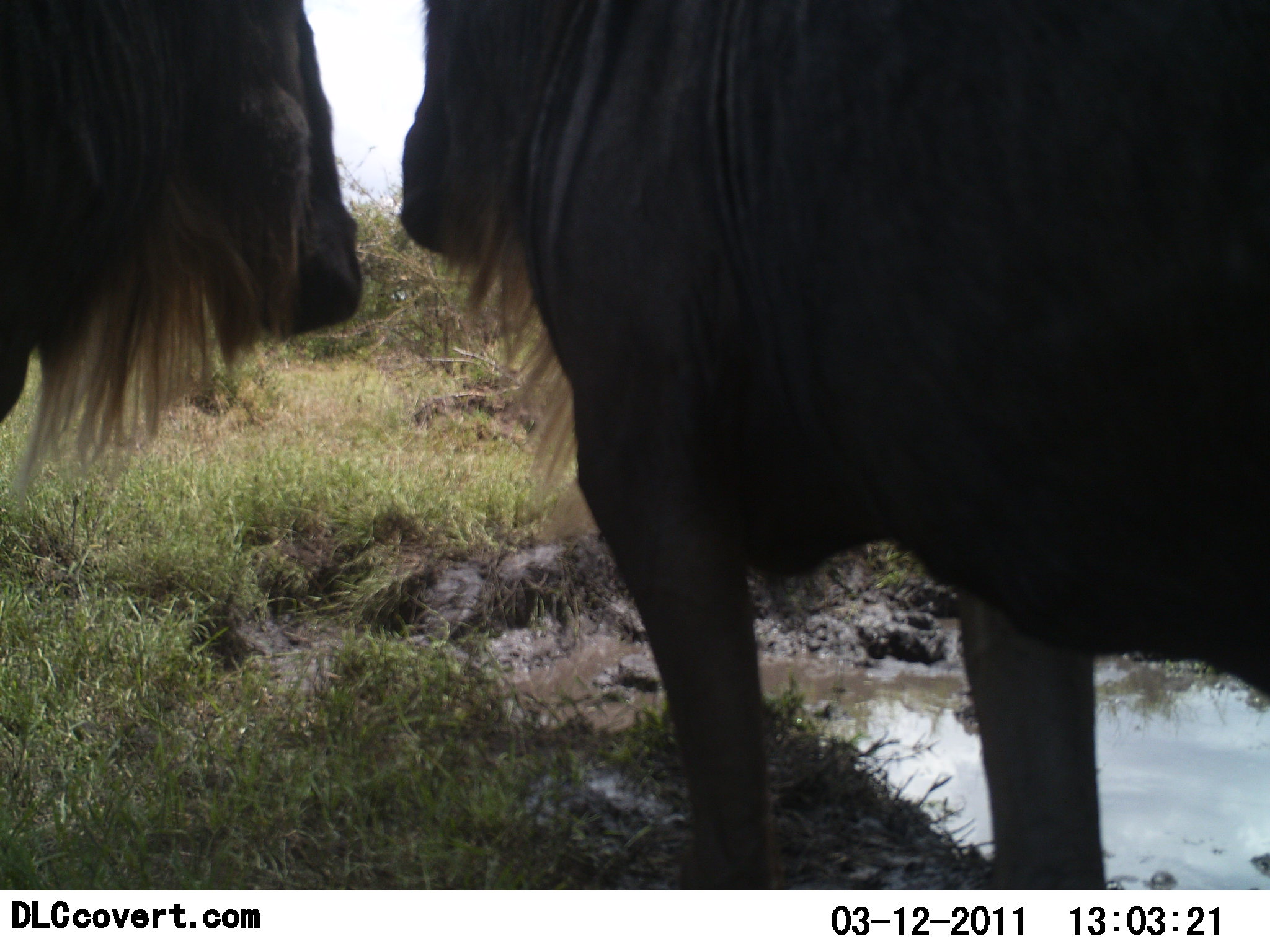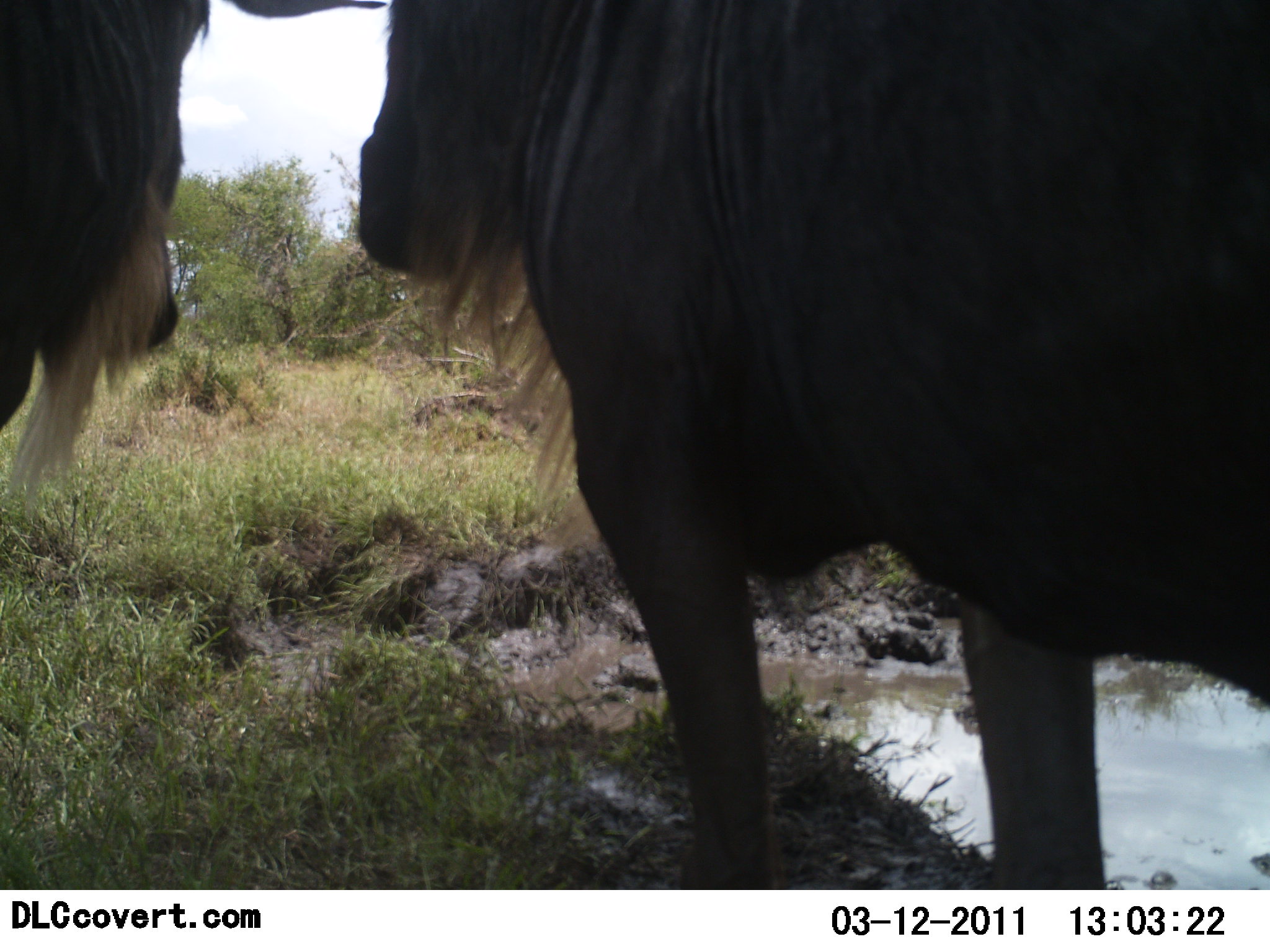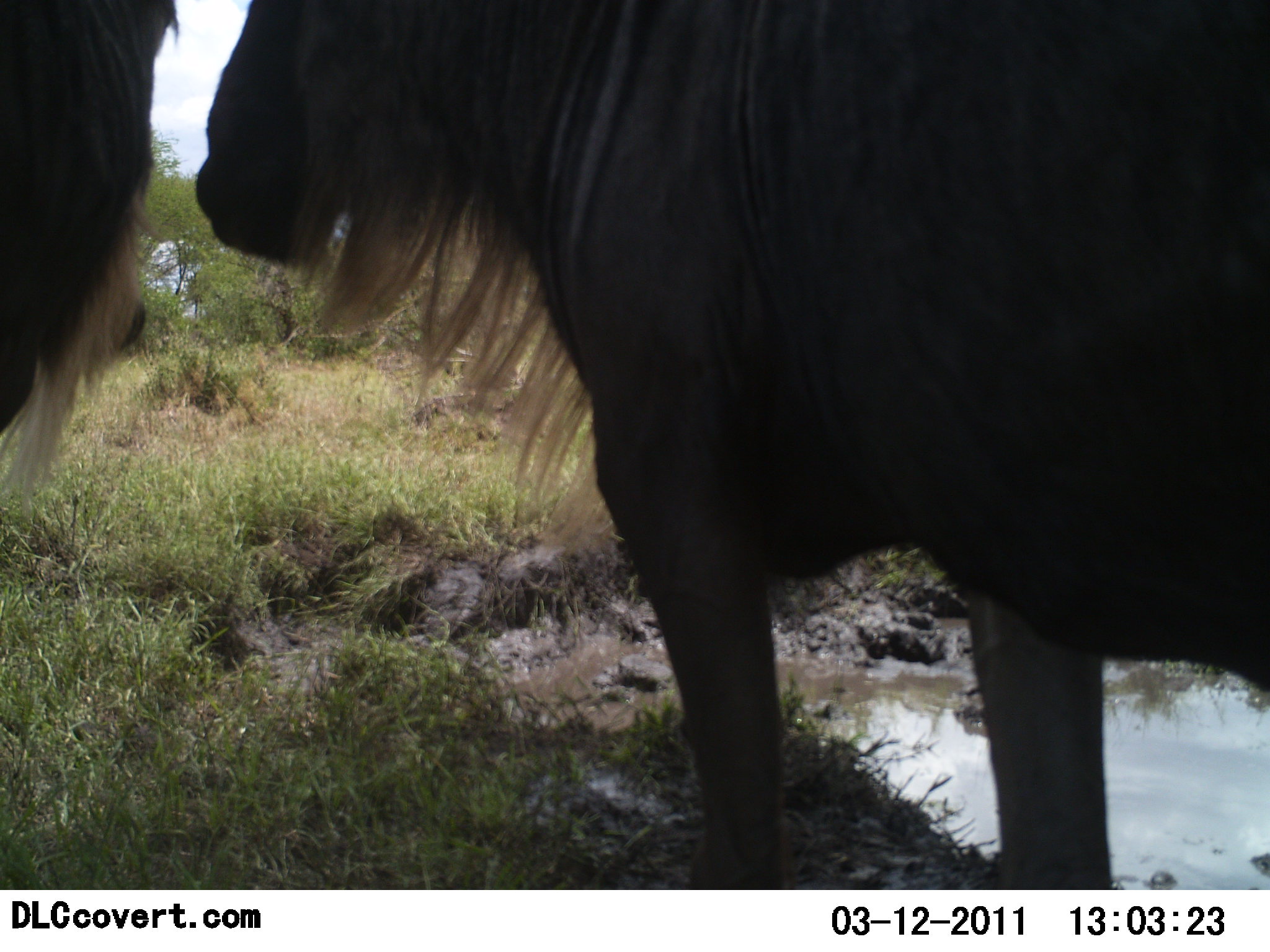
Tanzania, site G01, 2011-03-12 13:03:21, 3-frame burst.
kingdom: Animalia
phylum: Chordata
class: Mammalia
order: Artiodactyla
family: Bovidae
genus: Connochaetes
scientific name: Connochaetes taurinus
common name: blue wildebeest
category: wildebeest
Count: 2.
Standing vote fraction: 55%.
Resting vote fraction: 0%.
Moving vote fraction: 9%.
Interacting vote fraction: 82%.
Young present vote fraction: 0%.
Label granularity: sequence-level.